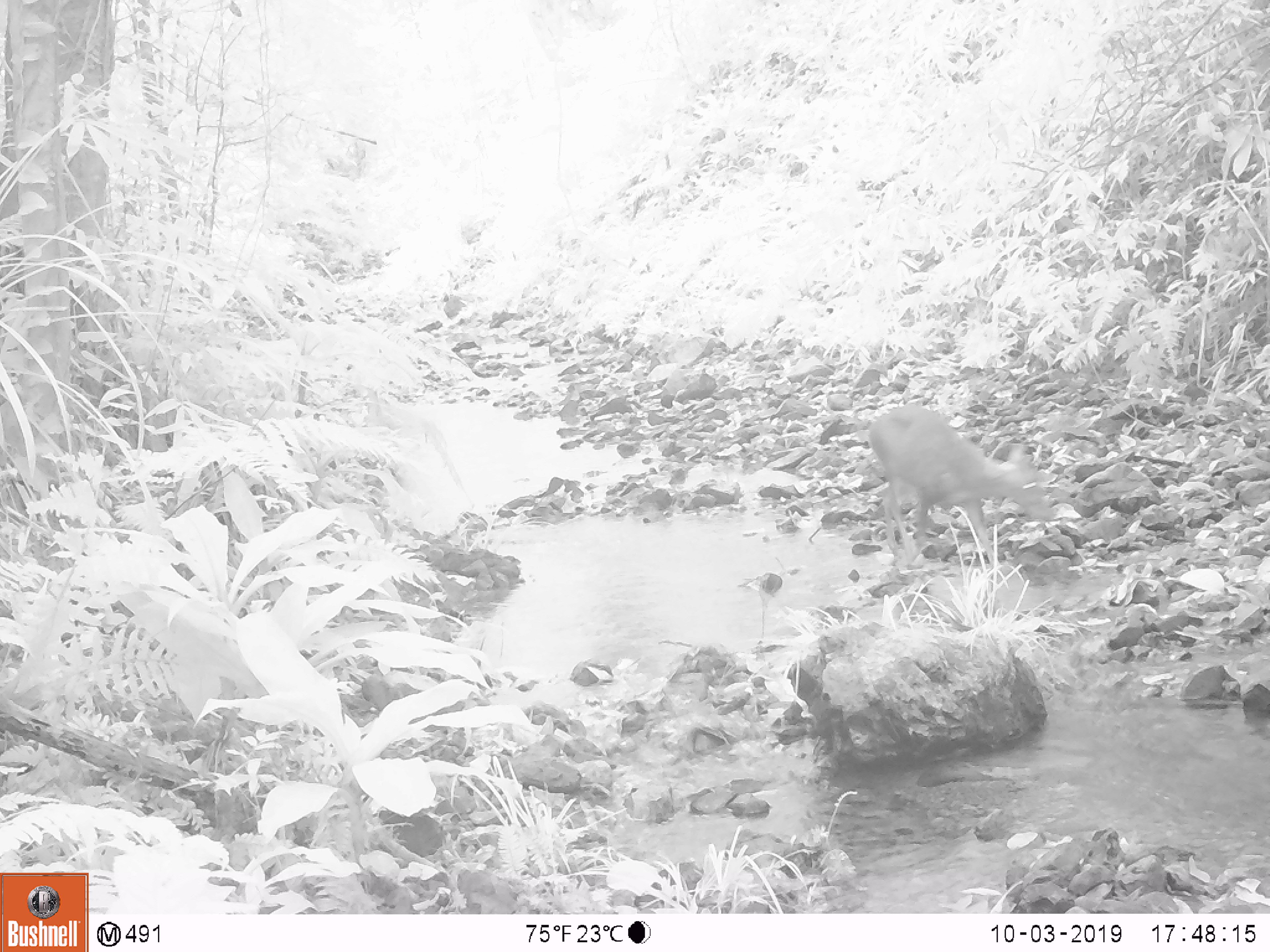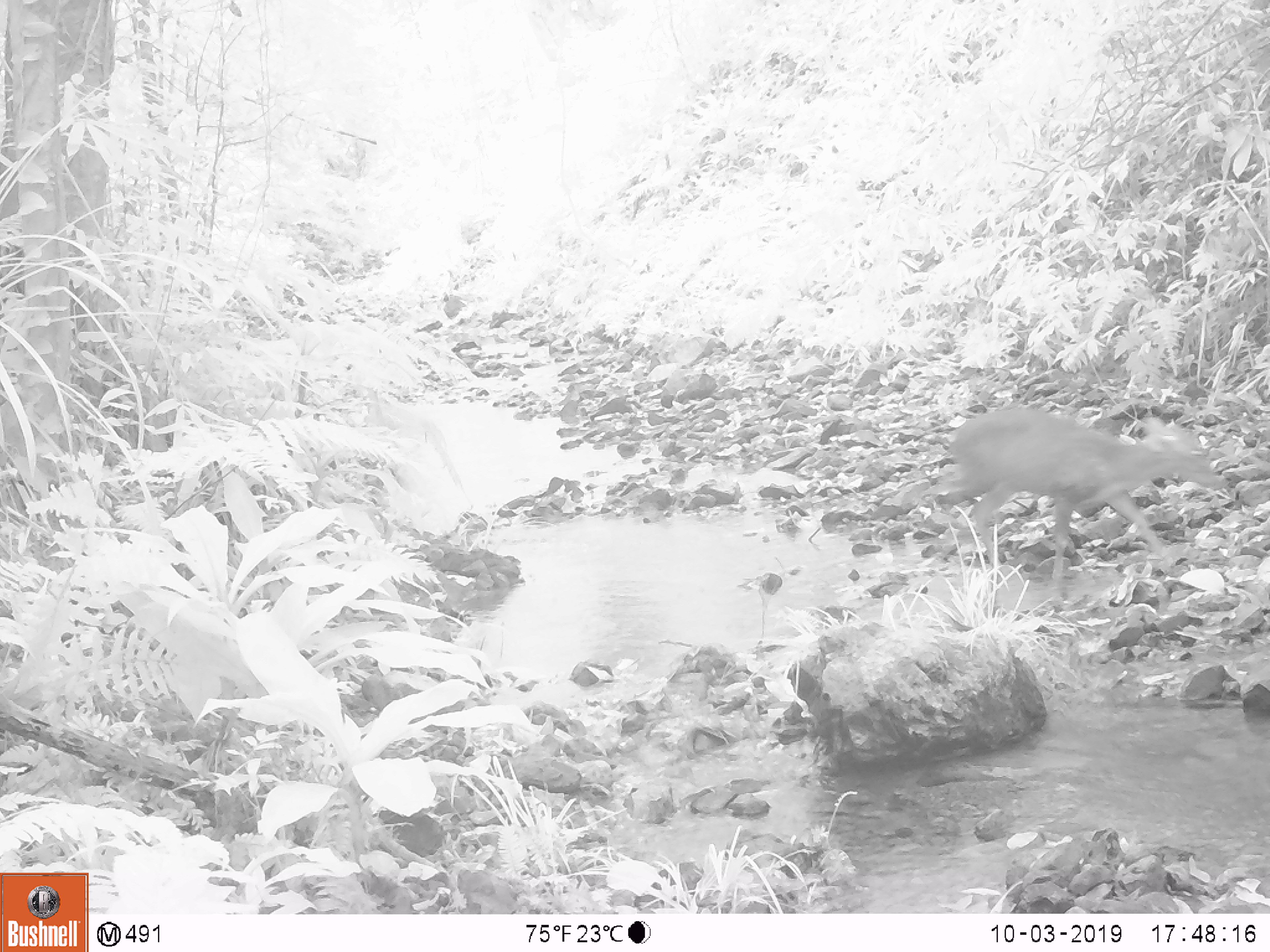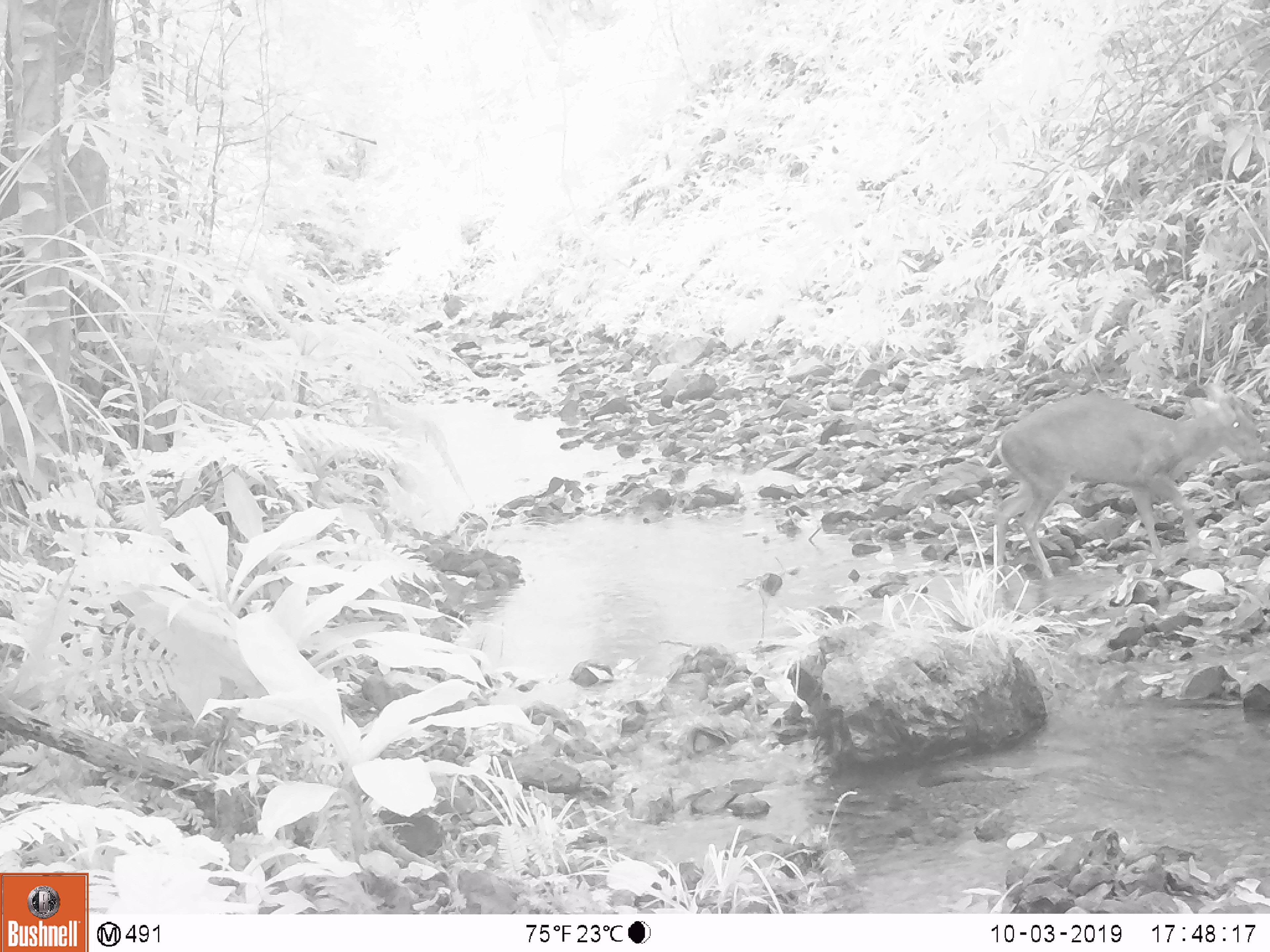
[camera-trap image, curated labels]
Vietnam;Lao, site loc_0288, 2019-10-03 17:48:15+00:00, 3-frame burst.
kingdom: Animalia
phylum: Chordata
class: Mammalia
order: Artiodactyla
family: Cervidae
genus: Muntiacus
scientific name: Muntiacus rooseveltorum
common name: roosevelt's muntjac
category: roosevelts muntjac group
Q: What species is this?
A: Roosevelts muntjac group (roosevelt's muntjac) (Muntiacus rooseveltorum).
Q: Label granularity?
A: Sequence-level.